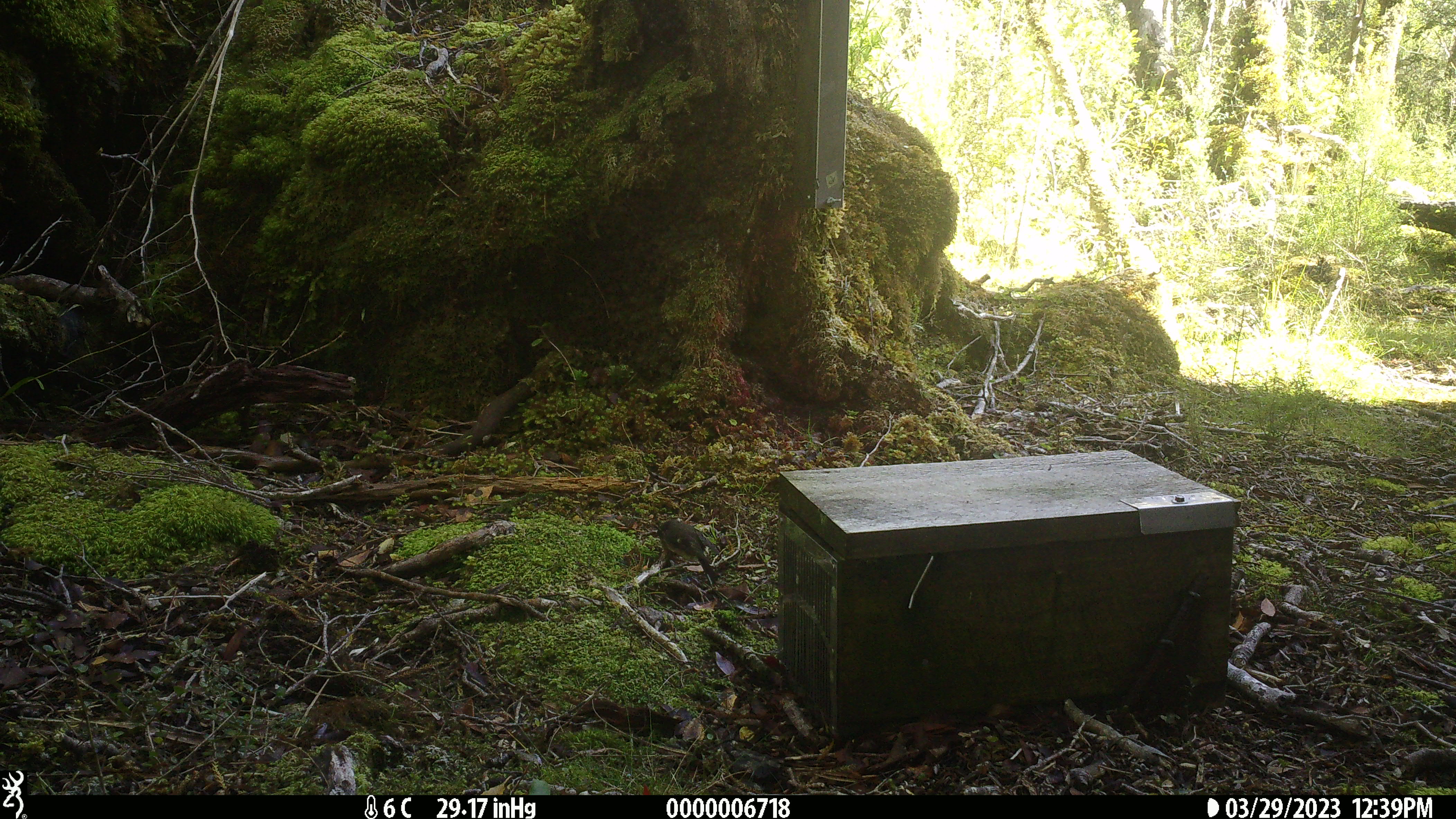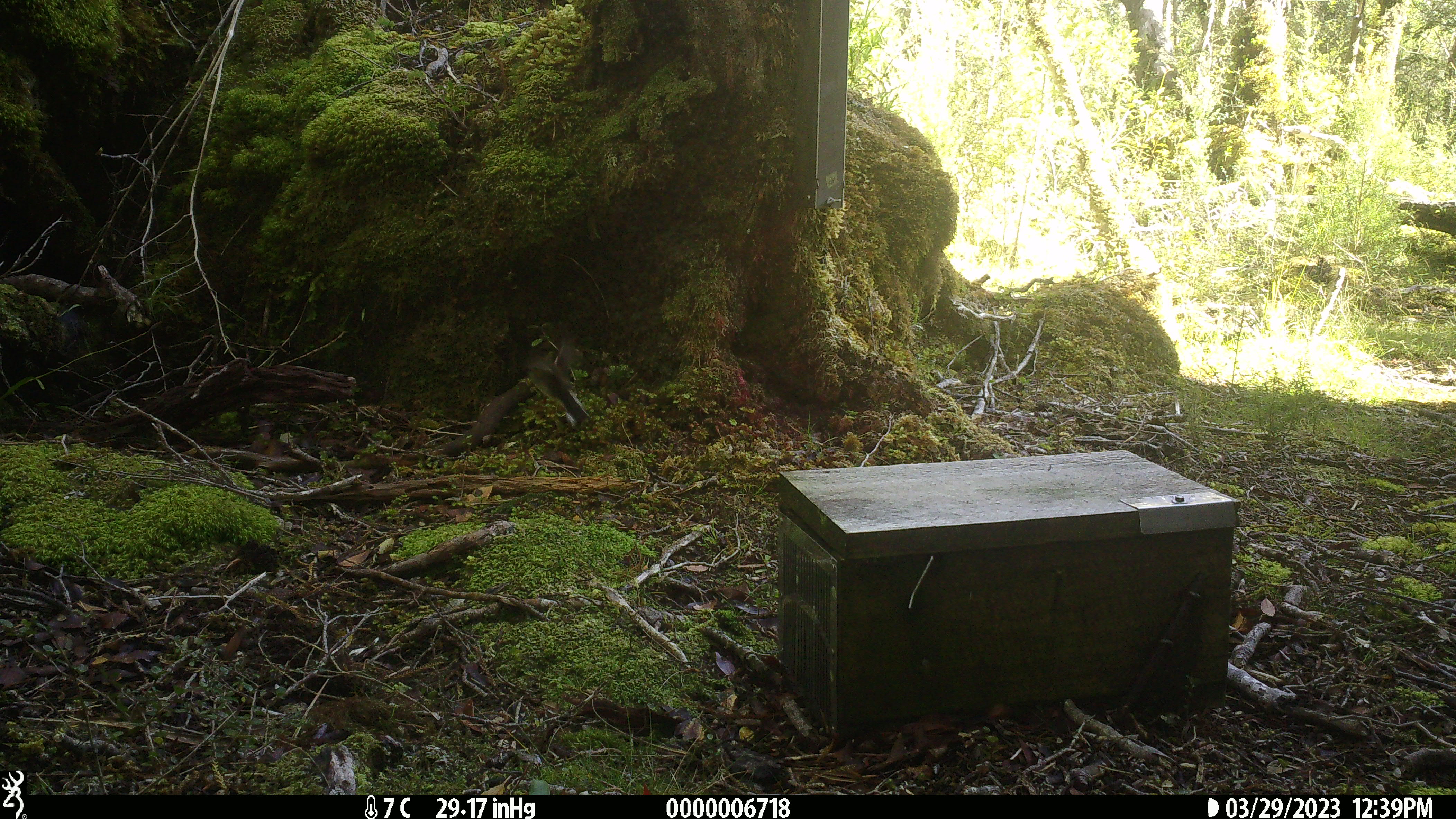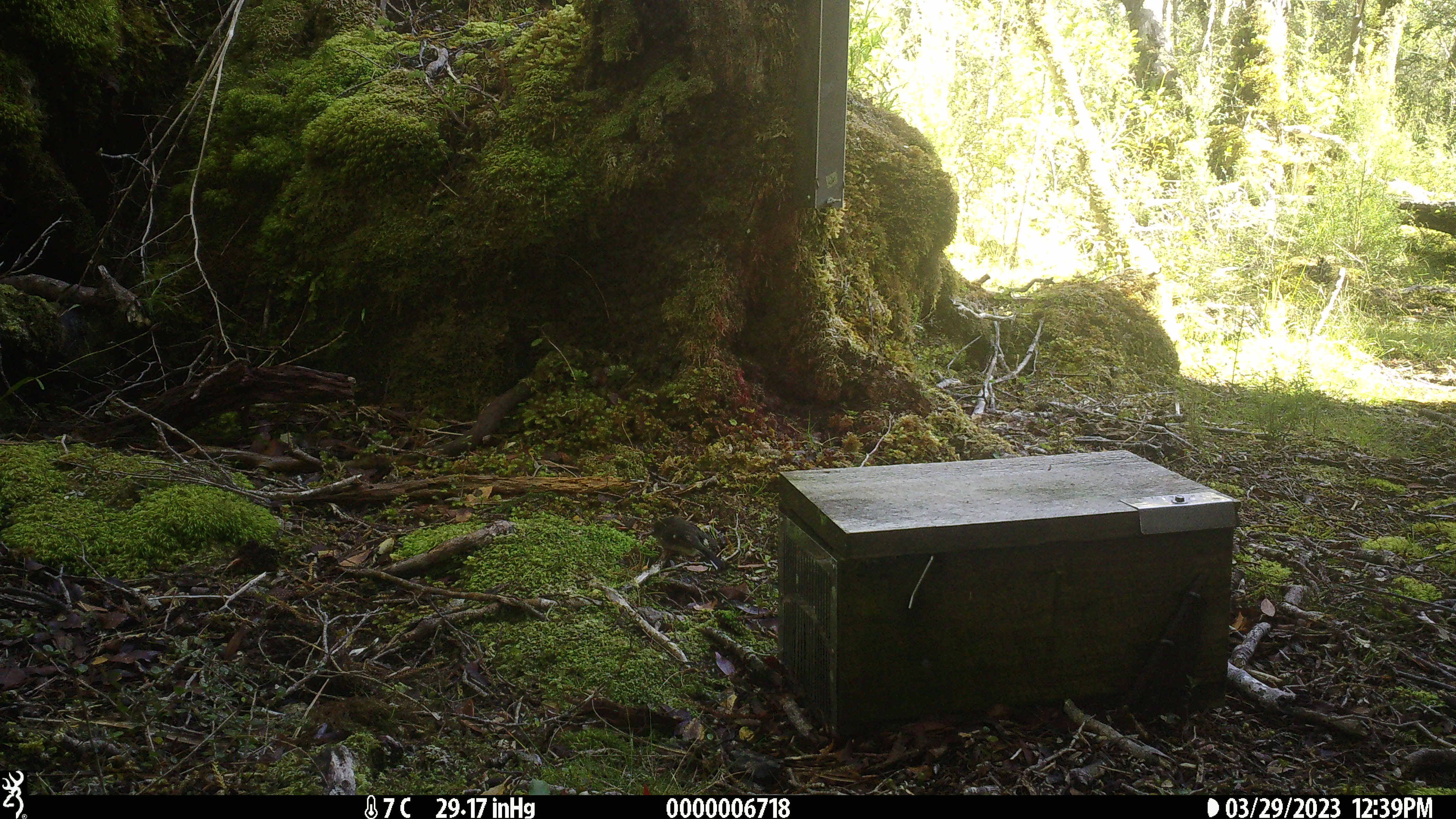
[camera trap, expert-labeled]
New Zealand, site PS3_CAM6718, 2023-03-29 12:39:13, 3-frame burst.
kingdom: Animalia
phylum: Chordata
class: Aves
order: Passeriformes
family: Petroicidae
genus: Petroica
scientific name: Petroica macrocephala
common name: tomtit